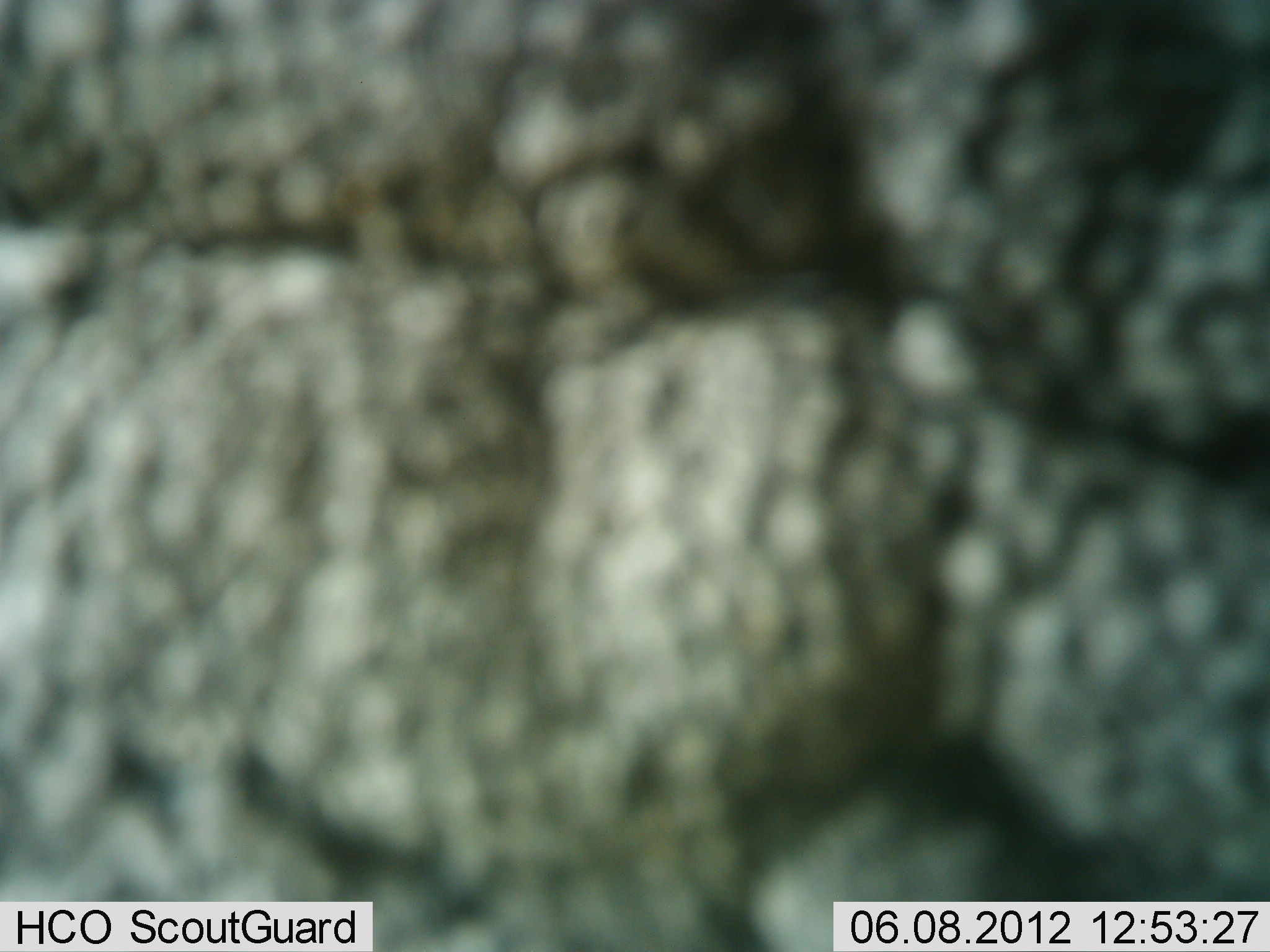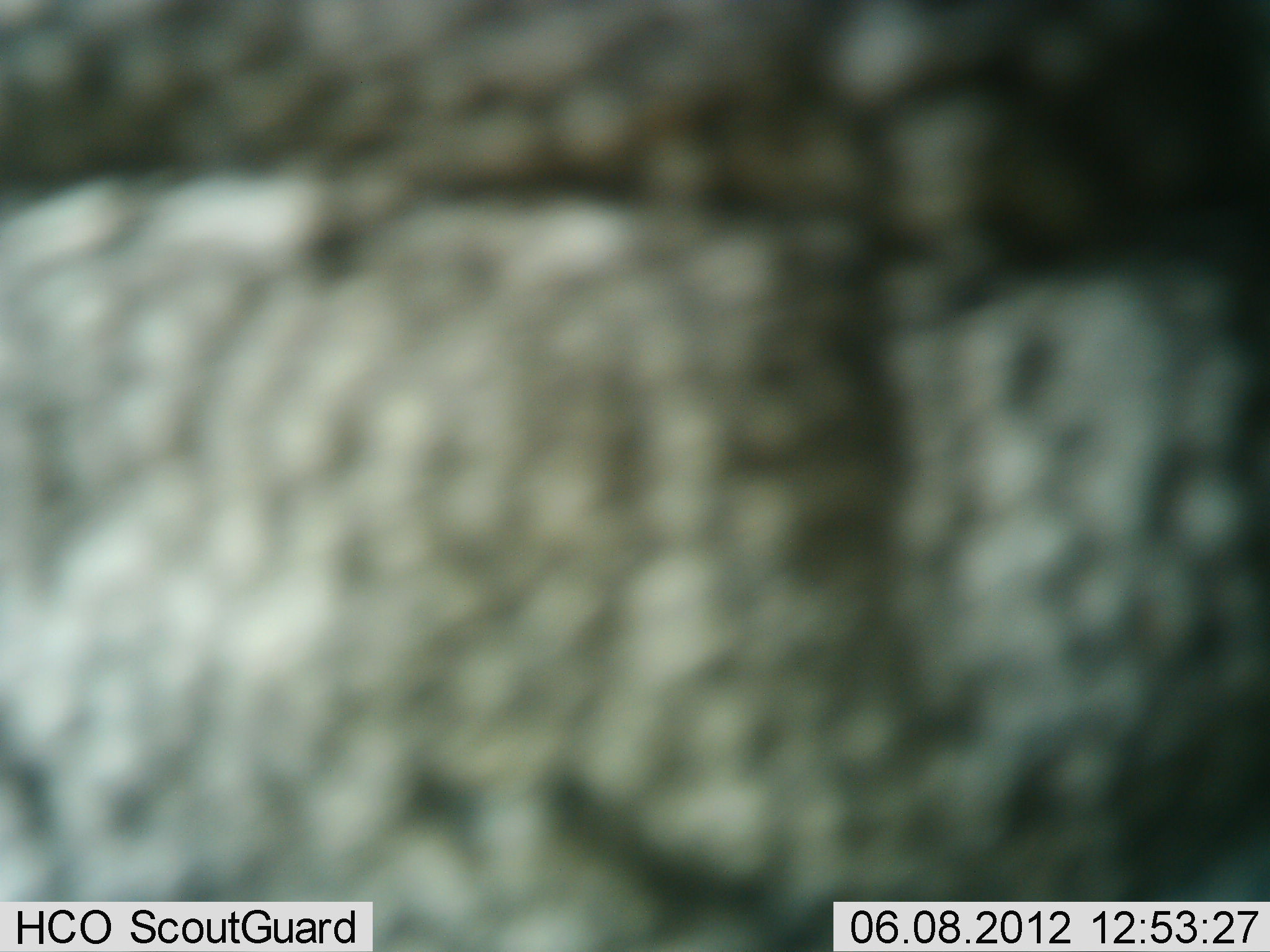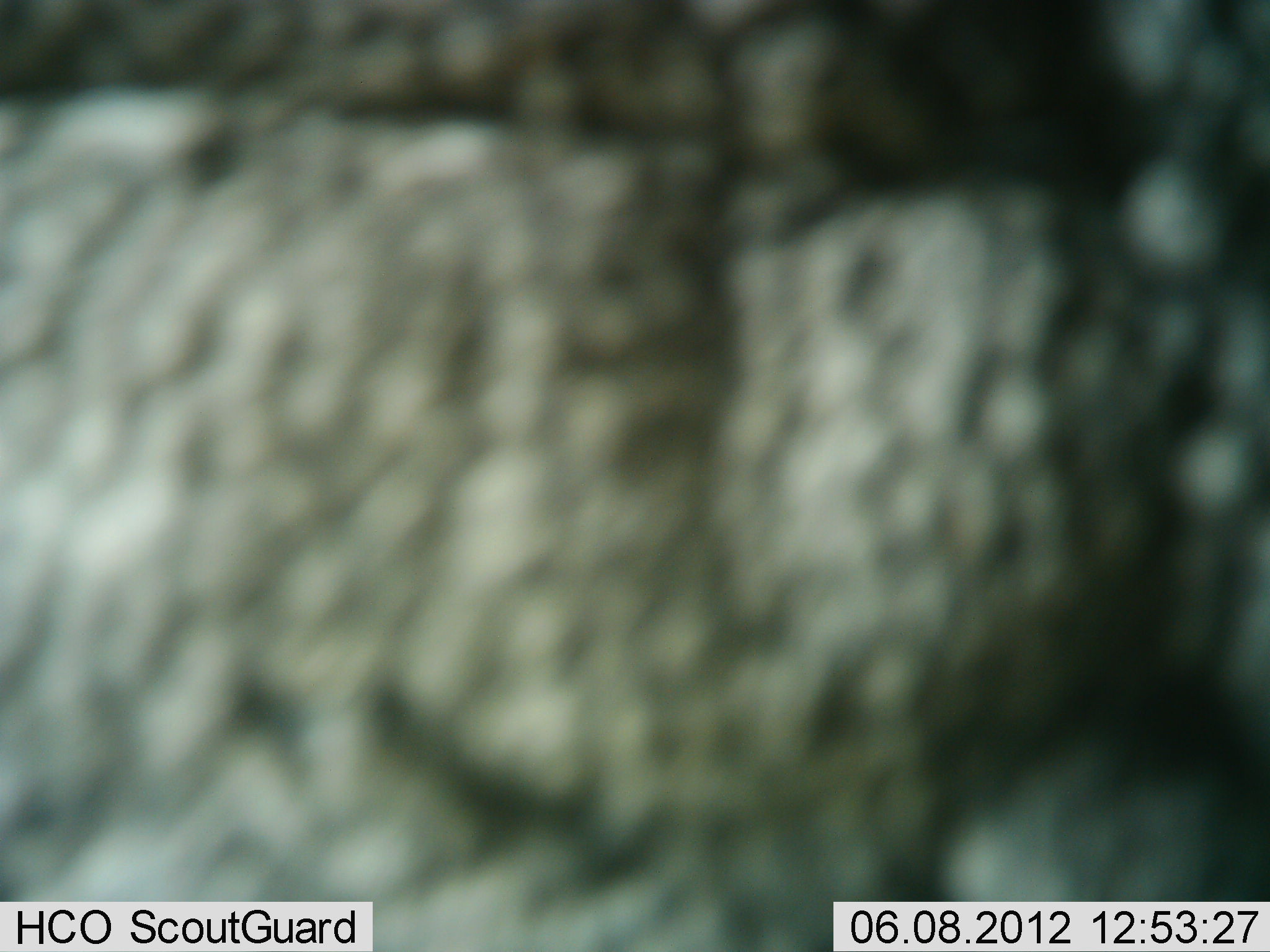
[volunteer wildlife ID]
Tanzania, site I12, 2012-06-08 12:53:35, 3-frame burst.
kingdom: Animalia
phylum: Chordata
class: Mammalia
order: Proboscidea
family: Elephantidae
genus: Loxodonta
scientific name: Loxodonta africana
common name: african bush elephant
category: elephant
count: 1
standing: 60%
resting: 0%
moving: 40%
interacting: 0%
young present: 0%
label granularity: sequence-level